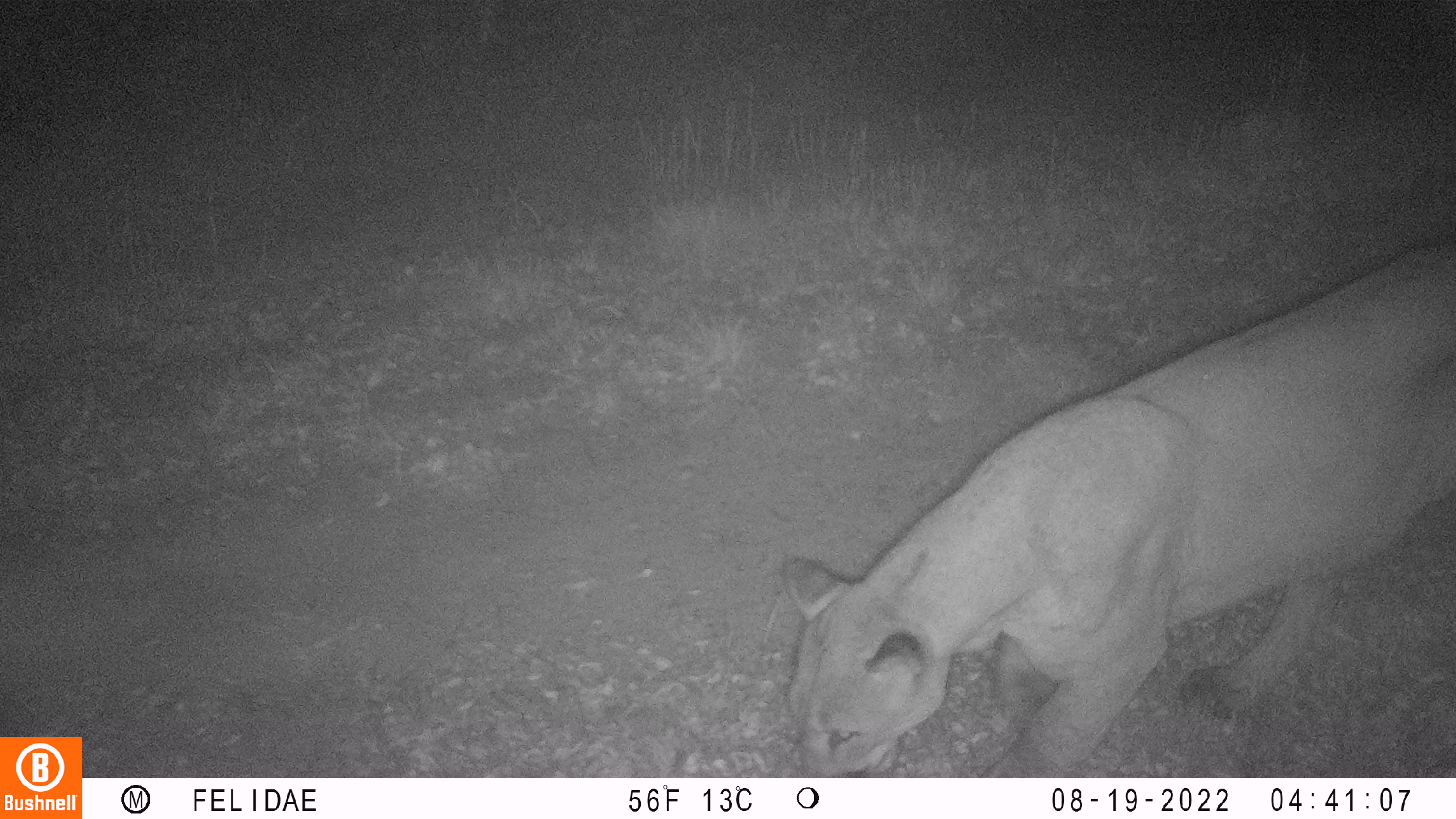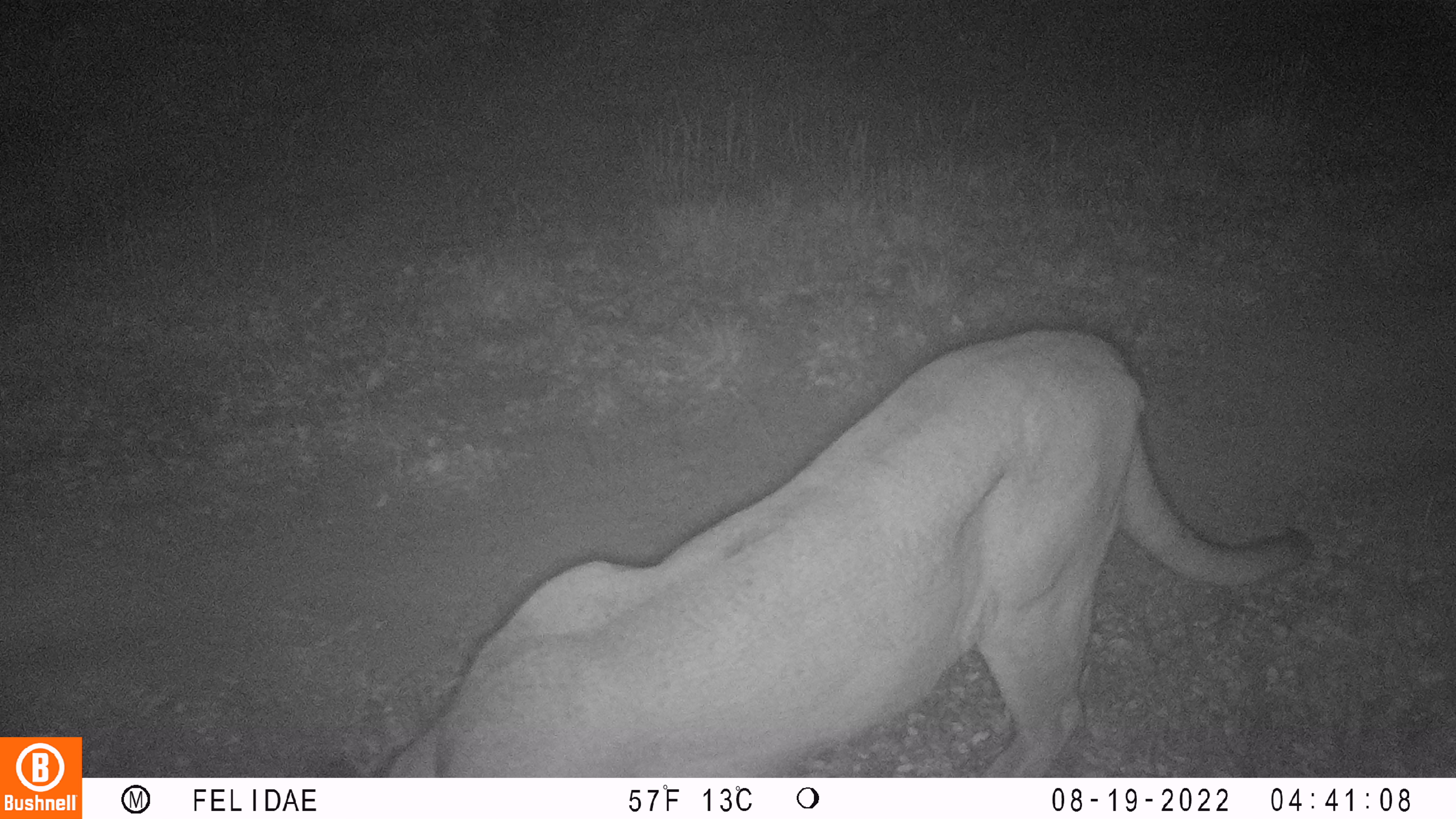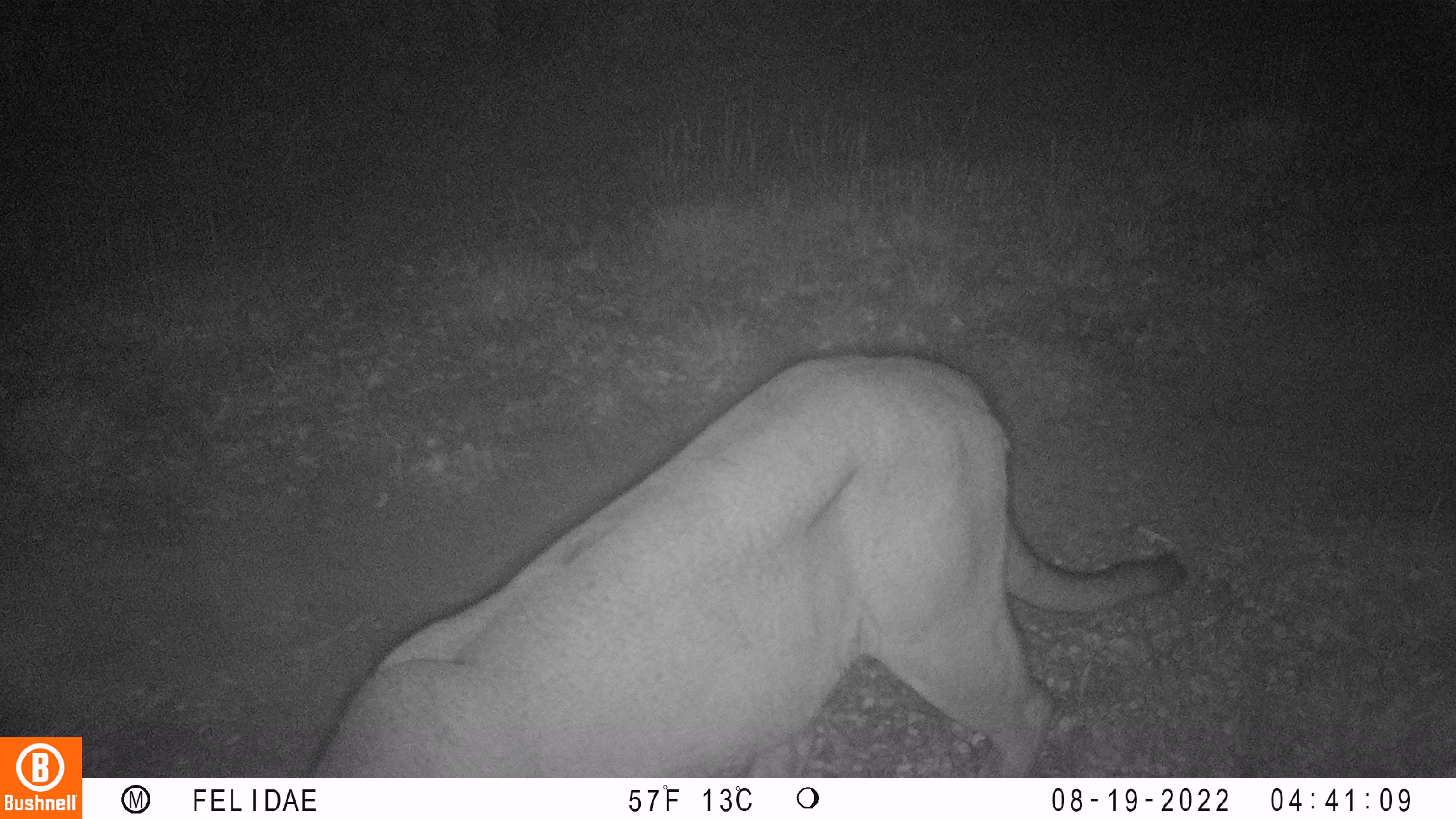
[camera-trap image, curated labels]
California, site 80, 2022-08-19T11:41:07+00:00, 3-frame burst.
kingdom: Animalia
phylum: Chordata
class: Mammalia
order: Carnivora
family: Felidae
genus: Puma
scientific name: Puma concolor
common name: puma